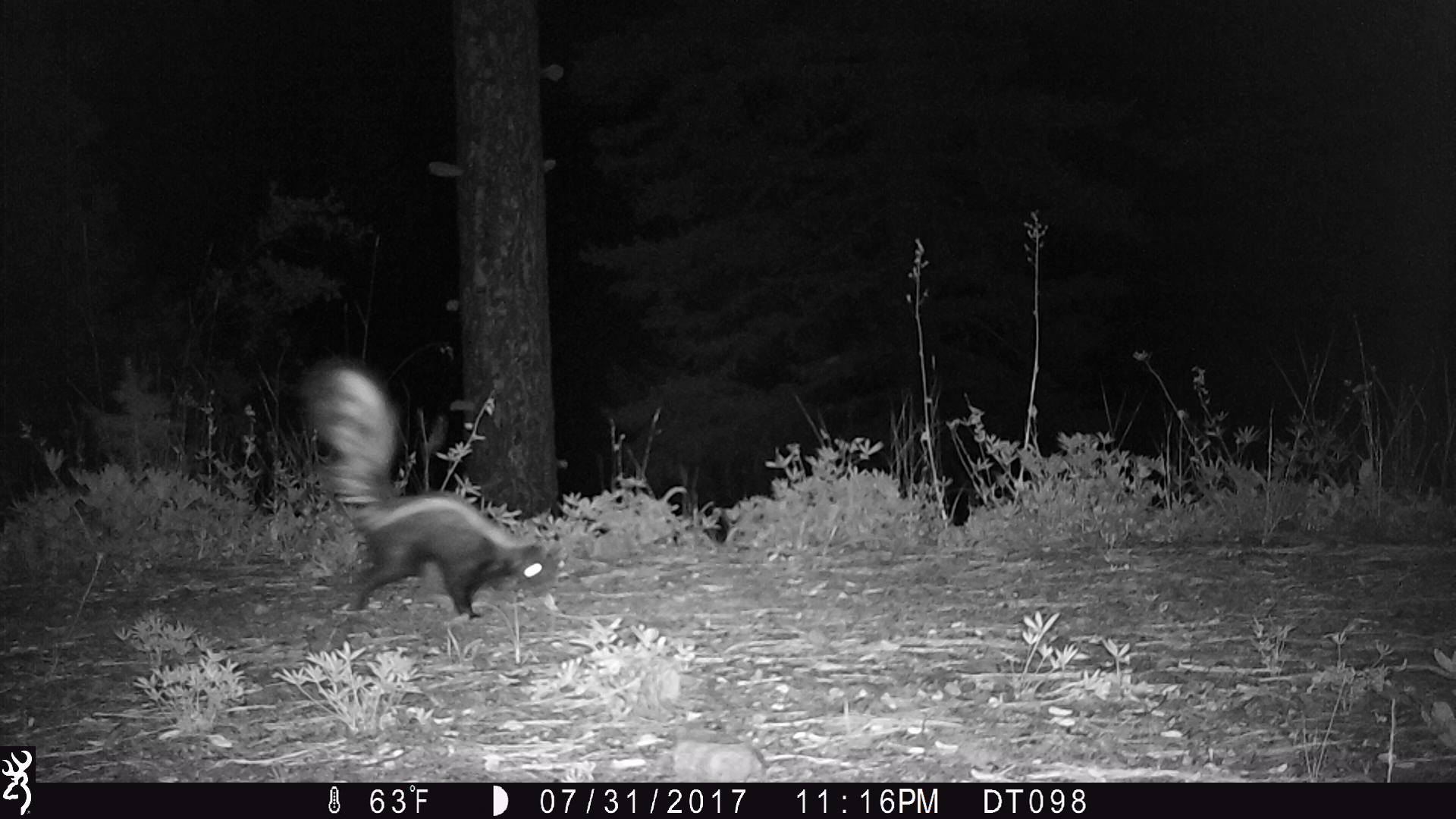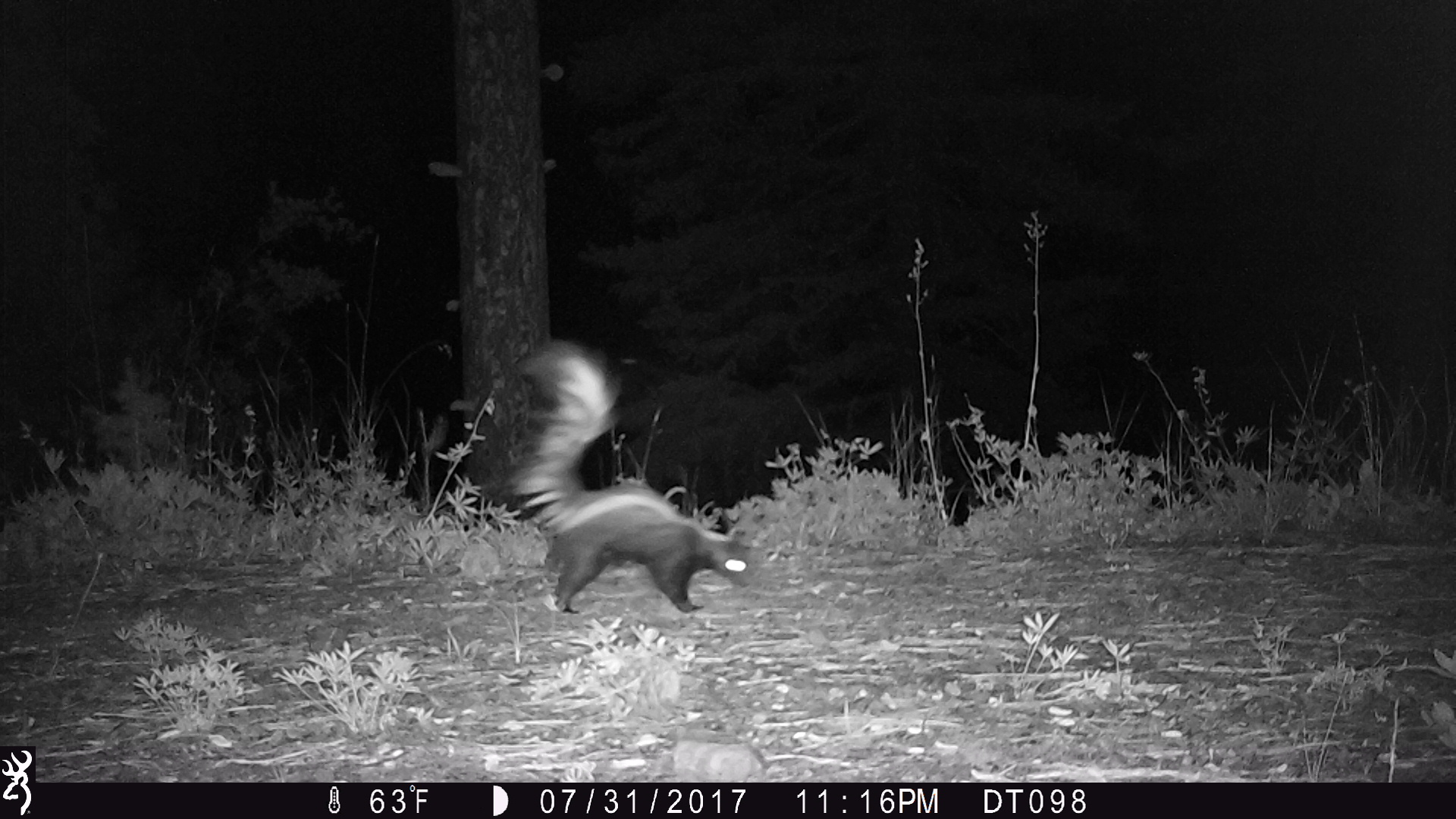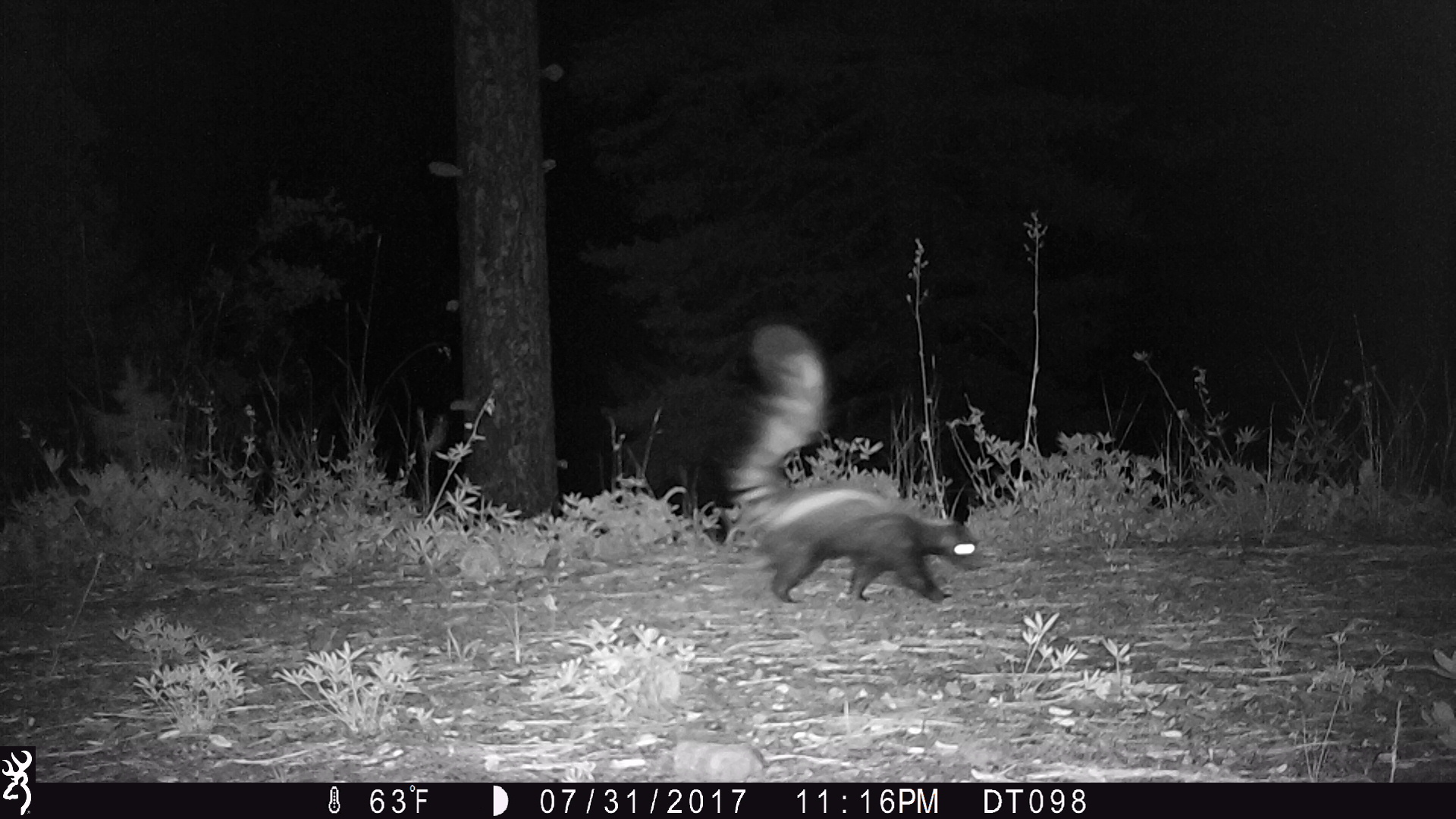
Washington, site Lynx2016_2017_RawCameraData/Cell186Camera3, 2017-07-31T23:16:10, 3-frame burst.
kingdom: Animalia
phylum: Chordata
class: Mammalia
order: Carnivora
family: Mephitidae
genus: Mephitis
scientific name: Mephitis mephitis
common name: striped skunk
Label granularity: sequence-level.